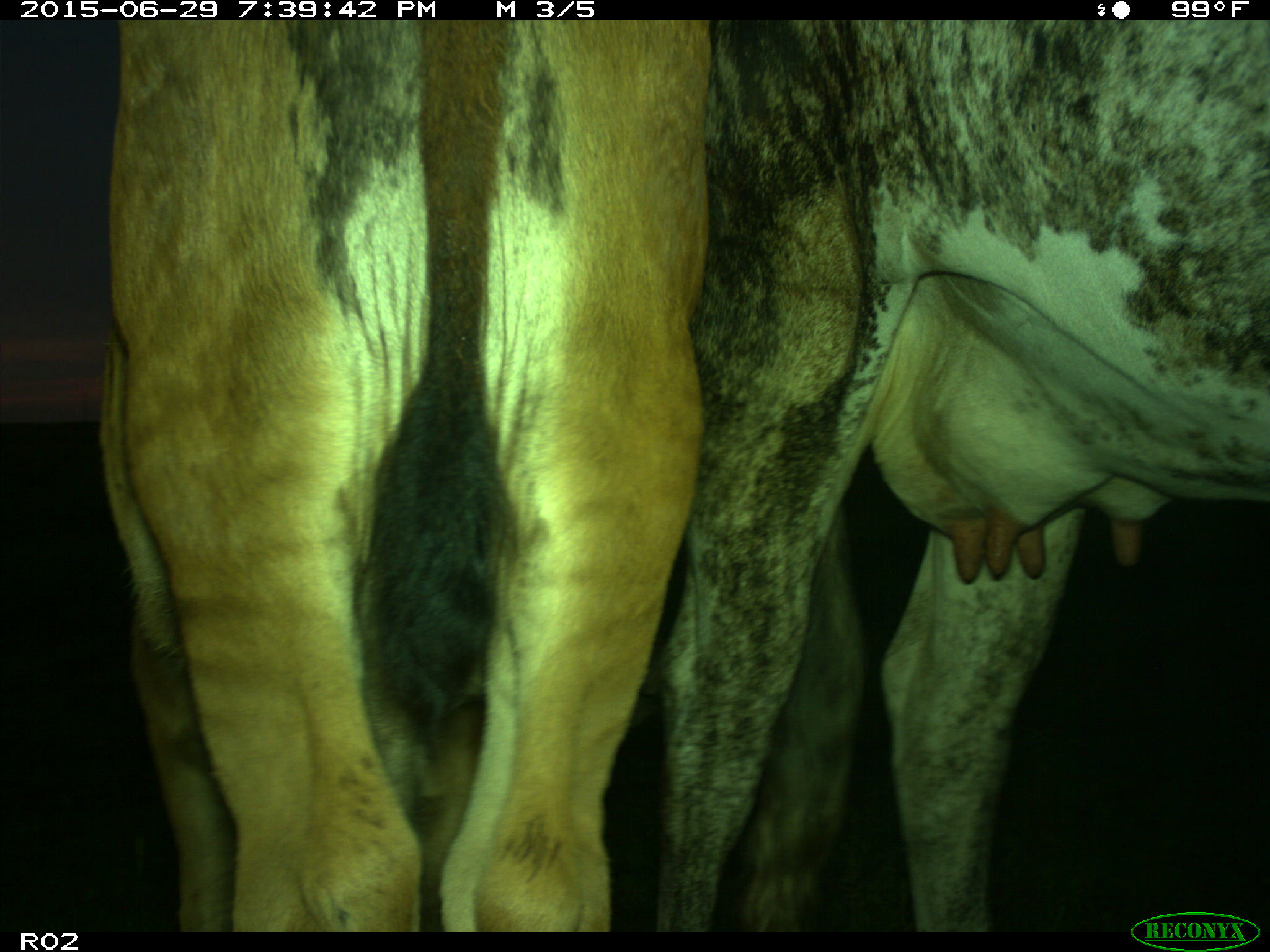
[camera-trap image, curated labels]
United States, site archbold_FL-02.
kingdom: Animalia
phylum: Chordata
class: Mammalia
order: Artiodactyla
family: Bovidae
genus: Bos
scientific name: Bos taurus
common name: domestic cow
Bos taurus (domestic cow).